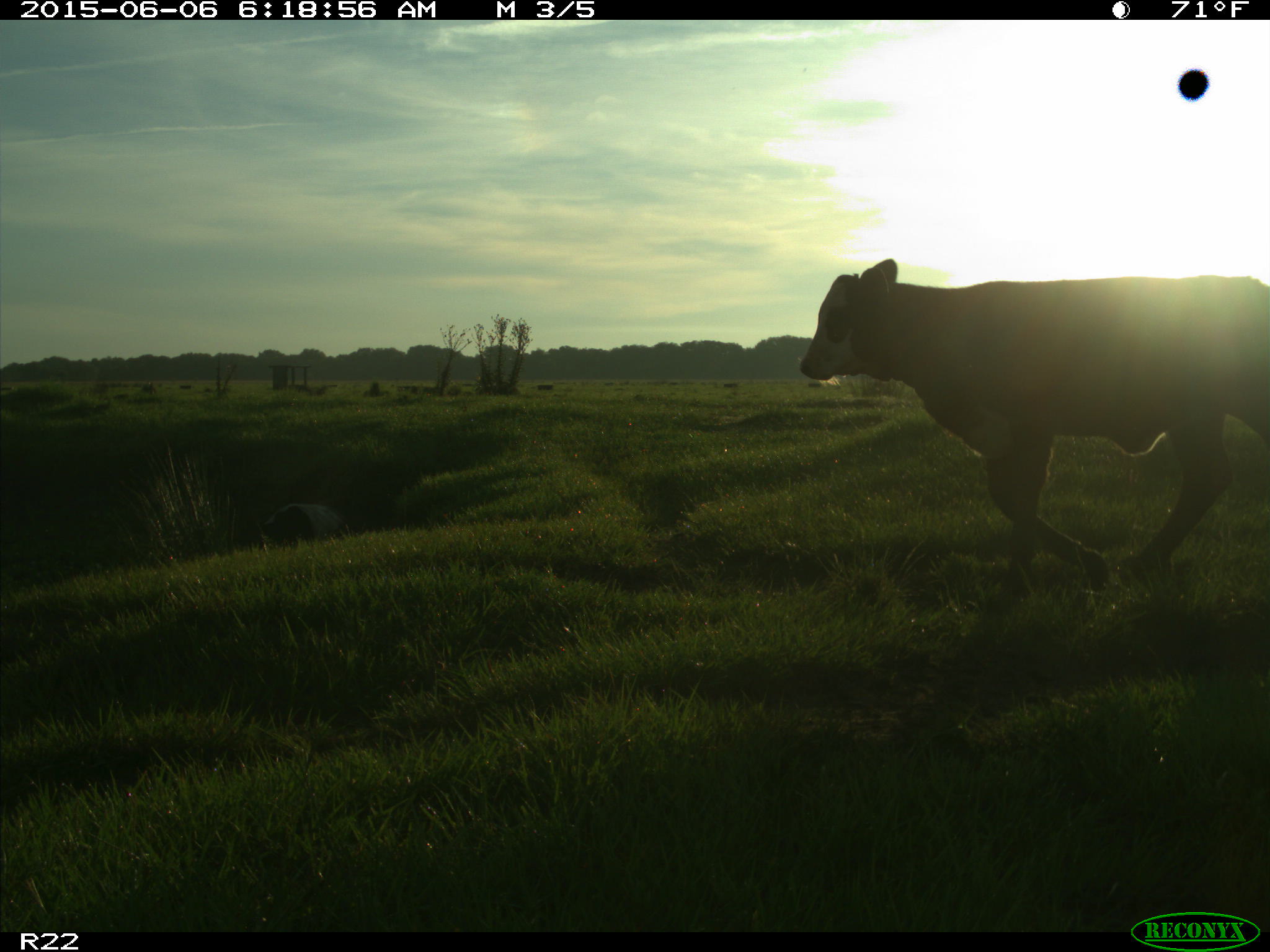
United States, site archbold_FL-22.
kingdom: Animalia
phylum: Chordata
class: Mammalia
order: Artiodactyla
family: Bovidae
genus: Bos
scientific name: Bos taurus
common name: domestic cow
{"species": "Bos taurus (domestic cow)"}